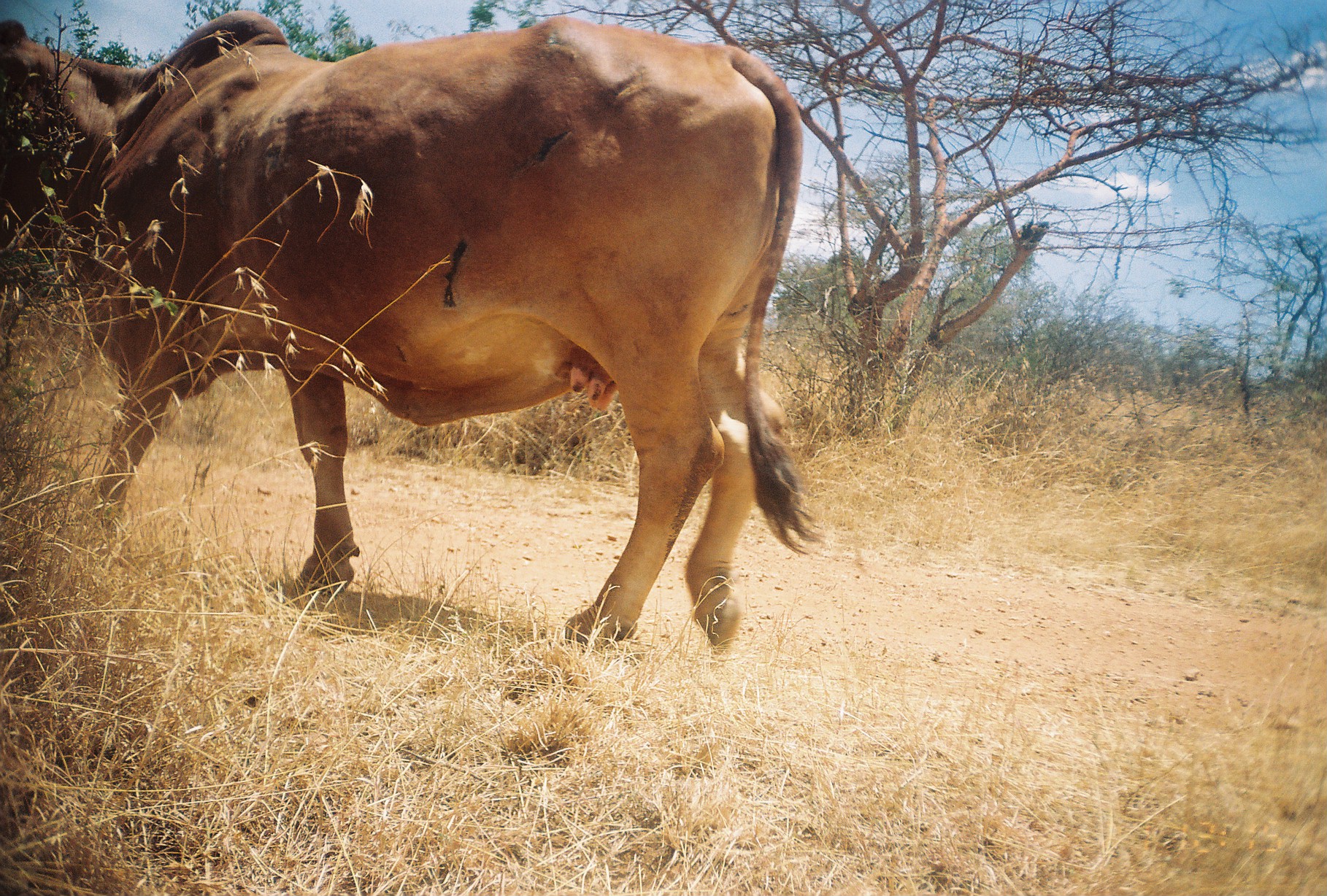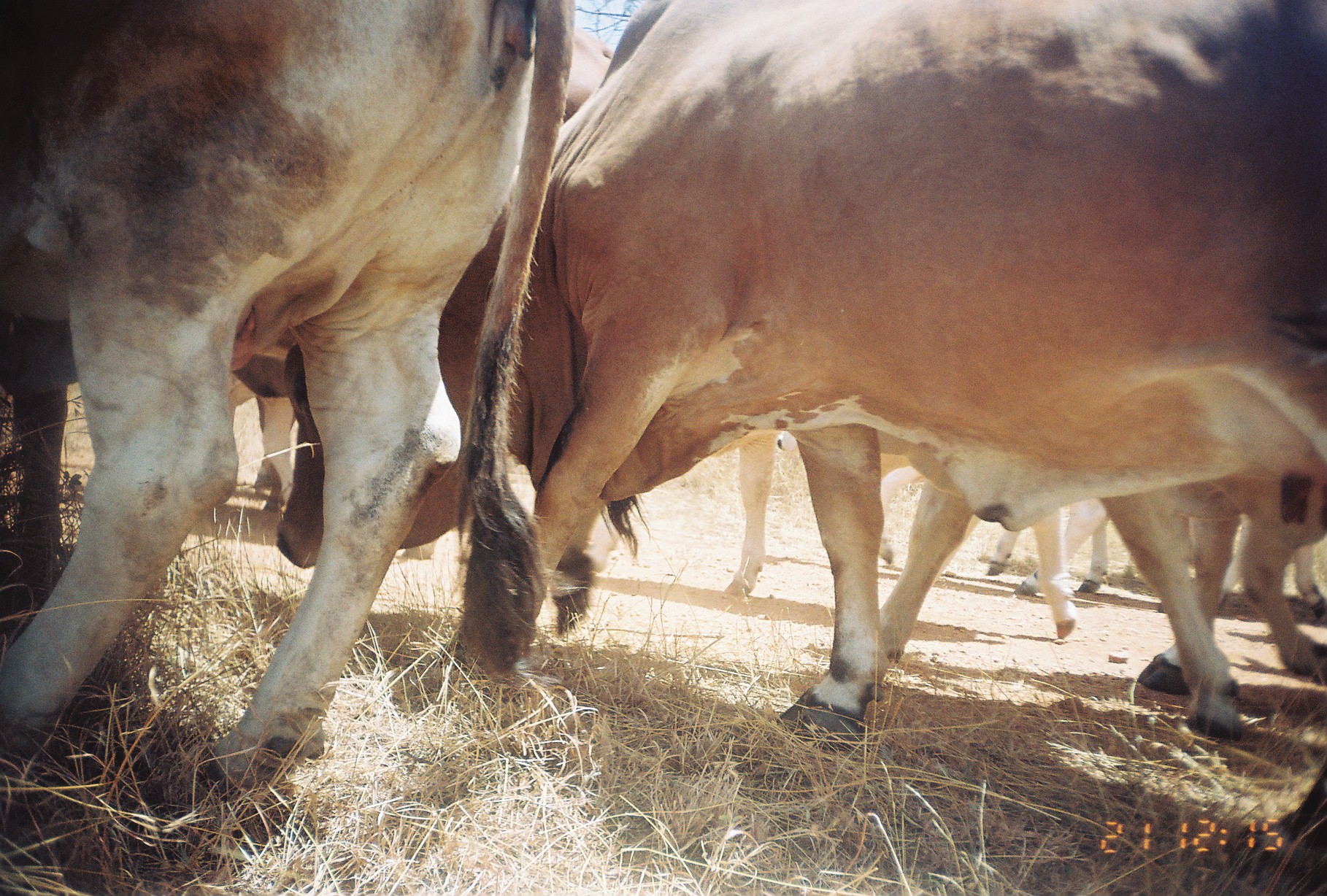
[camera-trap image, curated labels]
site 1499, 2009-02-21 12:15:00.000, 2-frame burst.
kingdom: Animalia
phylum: Chordata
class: Mammalia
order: Artiodactyla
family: Bovidae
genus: Bos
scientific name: Bos taurus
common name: domestic cattle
Bos taurus (domestic cattle), count 1.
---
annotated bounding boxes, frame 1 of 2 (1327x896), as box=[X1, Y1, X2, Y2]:
bos taurus: box=[0, 7, 819, 664]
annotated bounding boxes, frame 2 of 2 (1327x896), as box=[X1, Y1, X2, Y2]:
bos taurus: box=[278, 2, 1327, 896]; box=[4, 7, 574, 810]; box=[723, 422, 1091, 630]; box=[1134, 495, 1327, 694]; box=[245, 397, 296, 493]